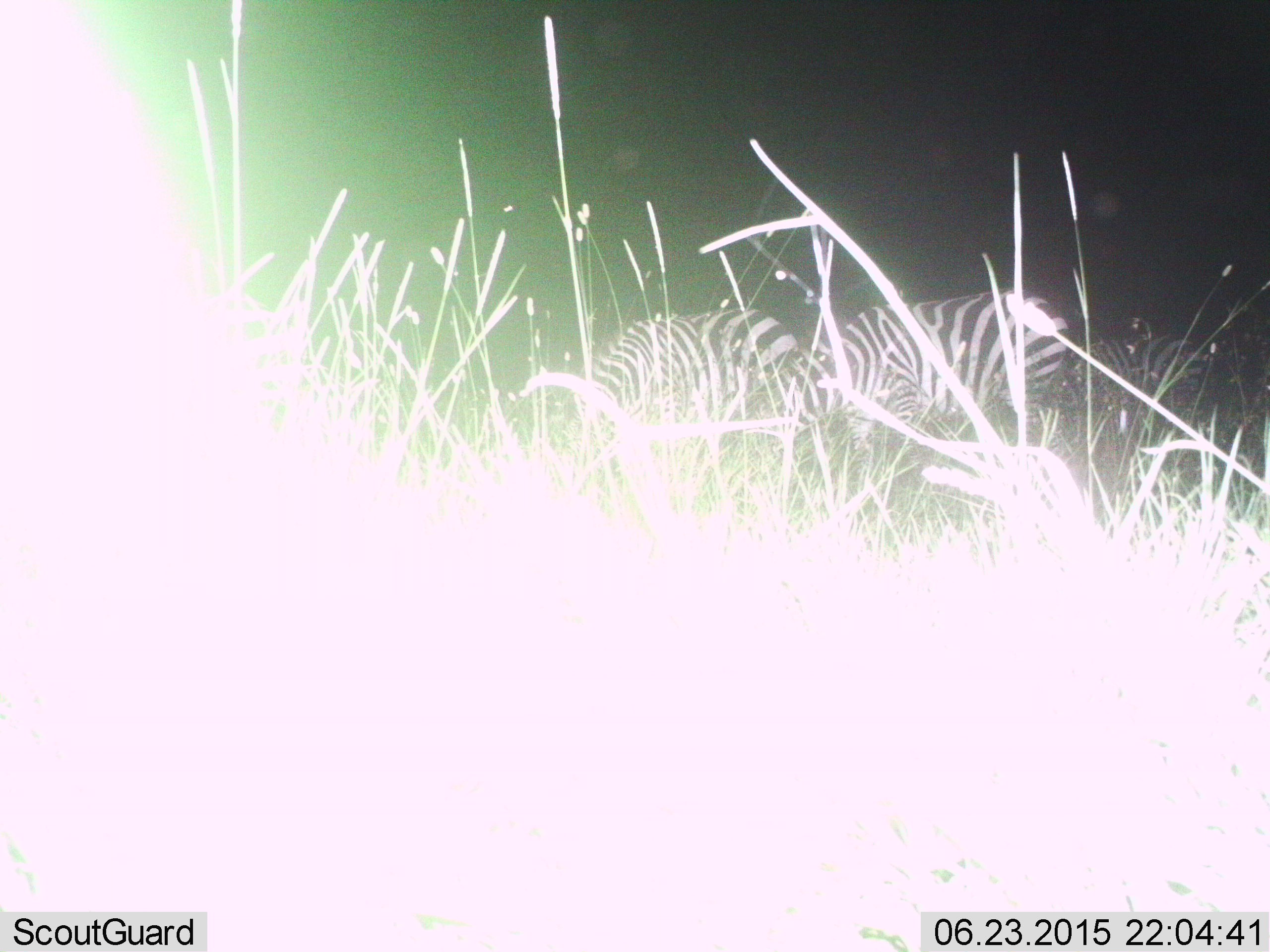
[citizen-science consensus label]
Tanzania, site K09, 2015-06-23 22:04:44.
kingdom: Animalia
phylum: Chordata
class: Mammalia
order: Perissodactyla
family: Equidae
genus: Equus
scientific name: Equus quagga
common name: plains zebra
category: zebra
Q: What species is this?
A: Zebra (plains zebra) (Equus quagga).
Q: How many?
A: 3.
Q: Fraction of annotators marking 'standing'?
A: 40%.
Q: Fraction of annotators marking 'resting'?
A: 0%.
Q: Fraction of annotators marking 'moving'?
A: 0%.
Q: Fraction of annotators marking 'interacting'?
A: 0%.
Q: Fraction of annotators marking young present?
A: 0%.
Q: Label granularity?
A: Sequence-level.